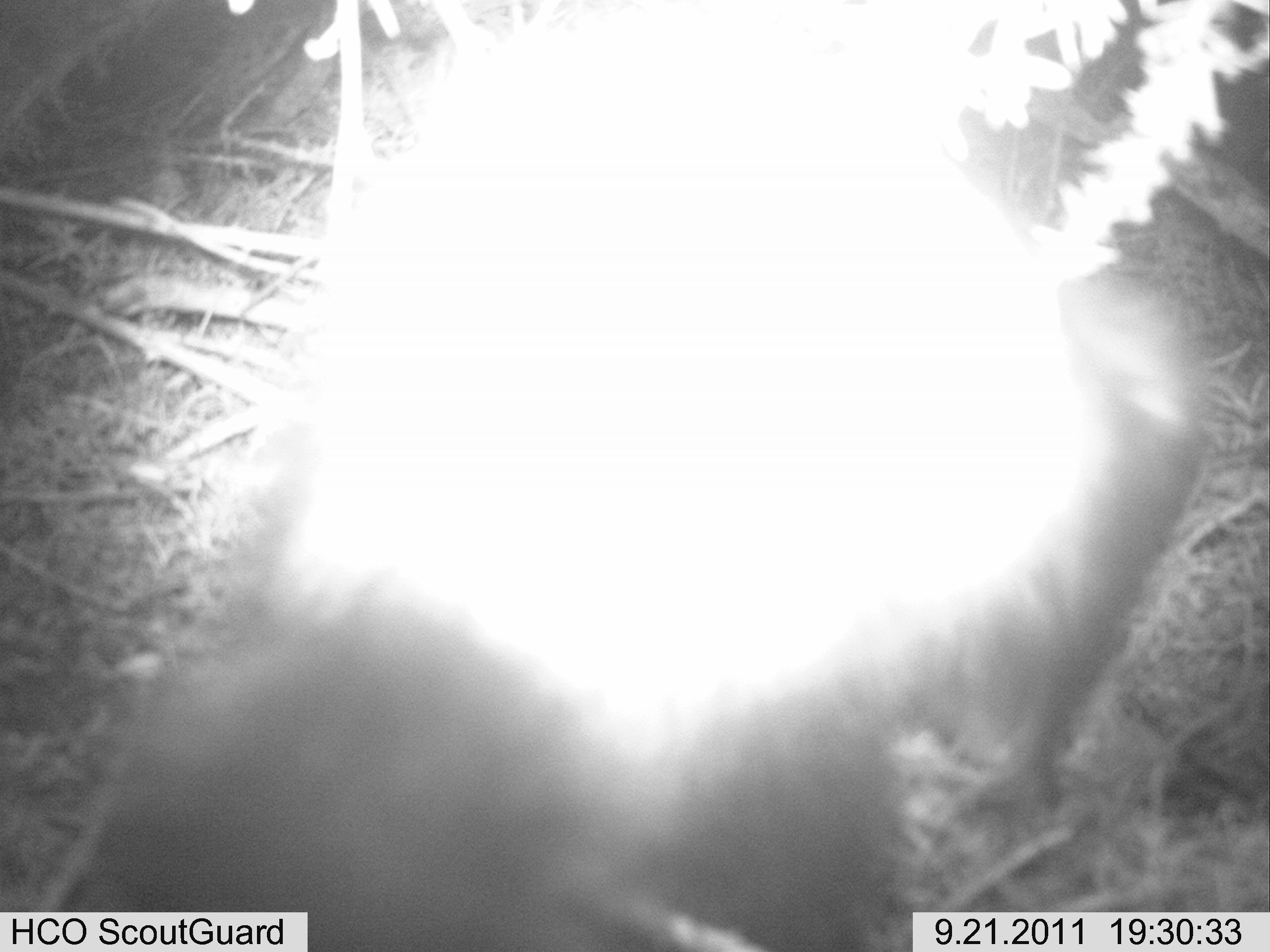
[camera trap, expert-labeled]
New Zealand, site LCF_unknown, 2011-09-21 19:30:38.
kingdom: Animalia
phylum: Chordata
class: Mammalia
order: Carnivora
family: Mustelidae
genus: Mustela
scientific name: Mustela furo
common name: ferret